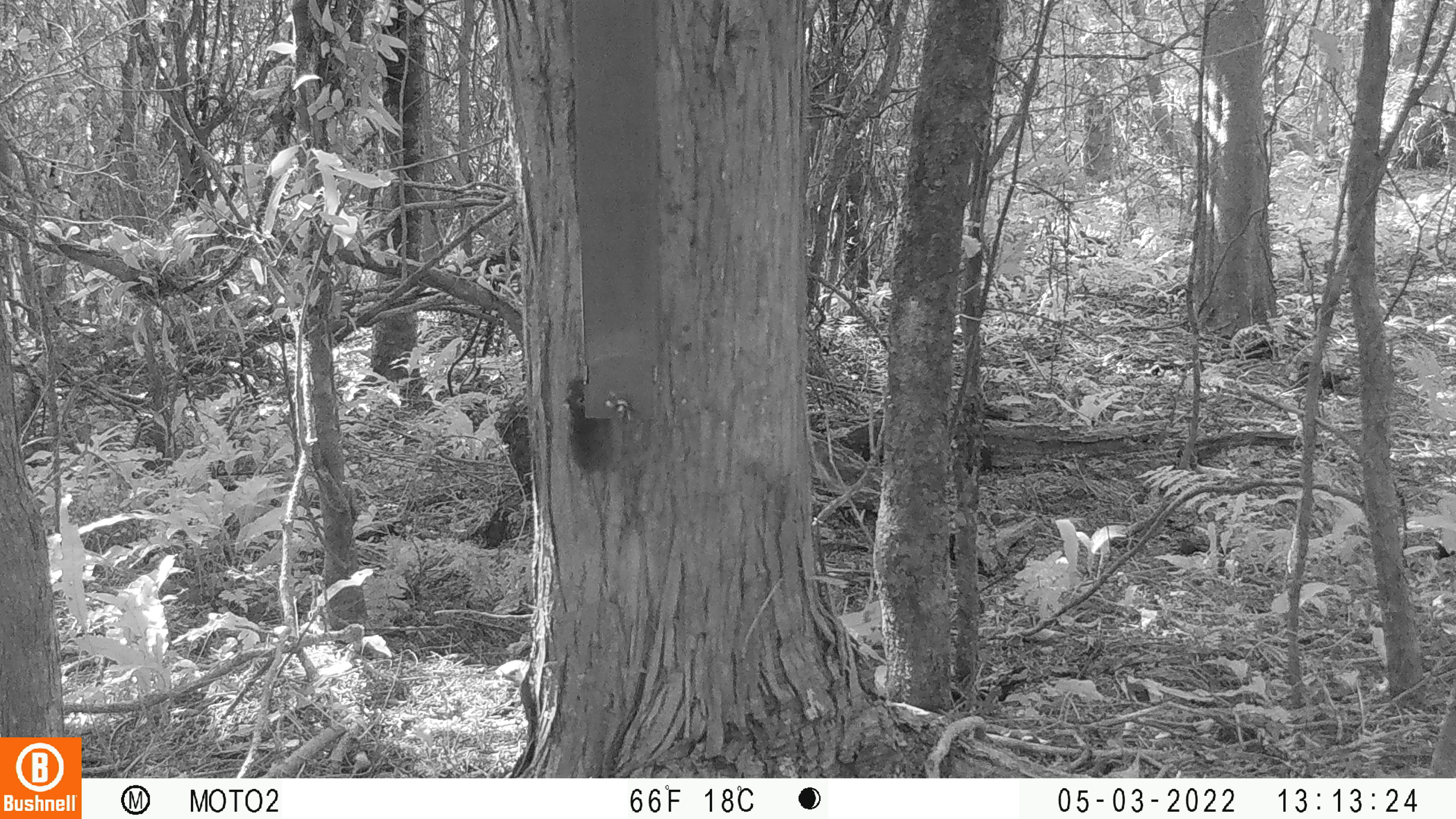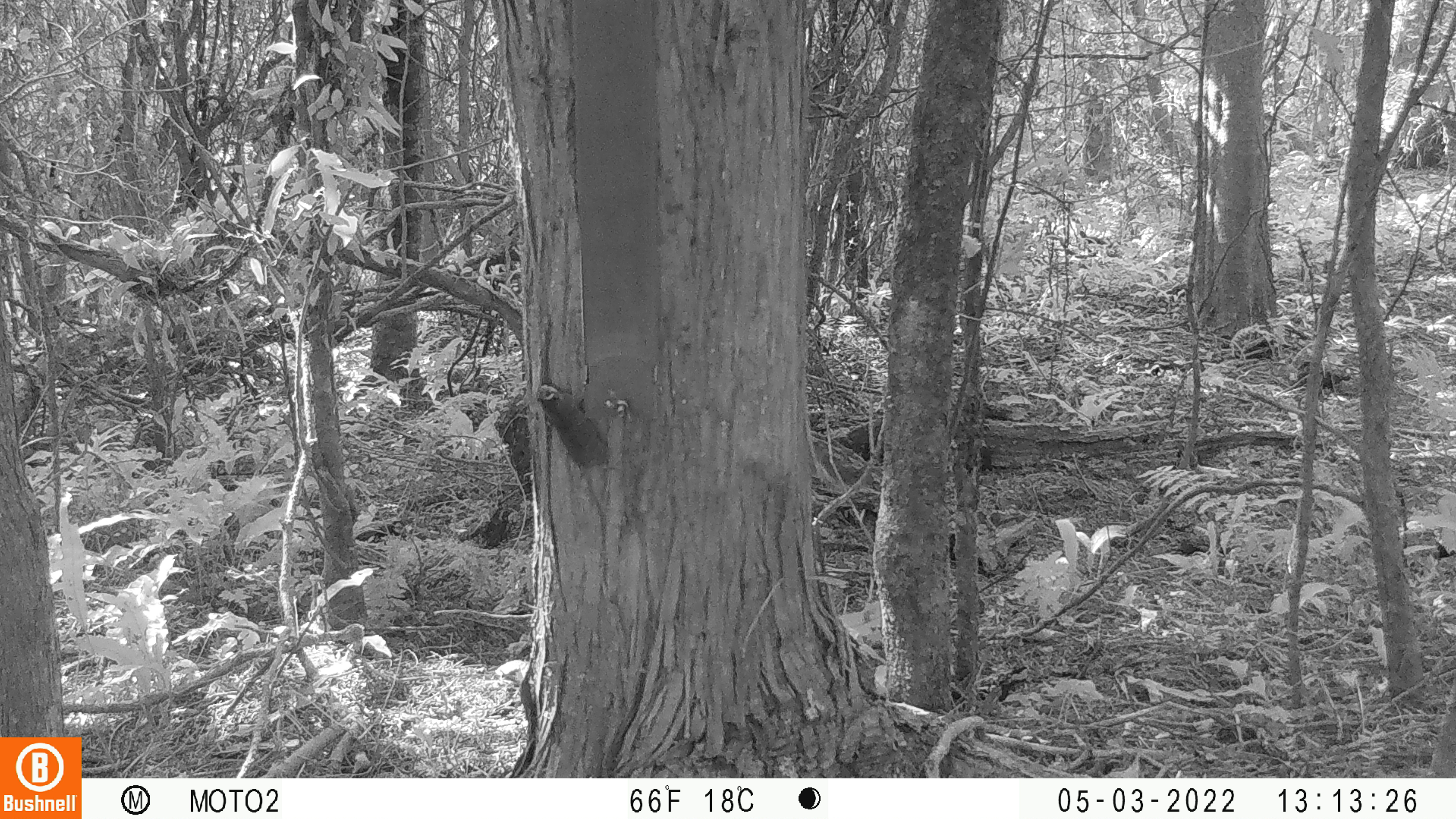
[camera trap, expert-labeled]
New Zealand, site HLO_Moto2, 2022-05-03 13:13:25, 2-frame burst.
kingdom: Animalia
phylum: Chordata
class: Mammalia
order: Rodentia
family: Muridae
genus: Mus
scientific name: Mus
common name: mouse